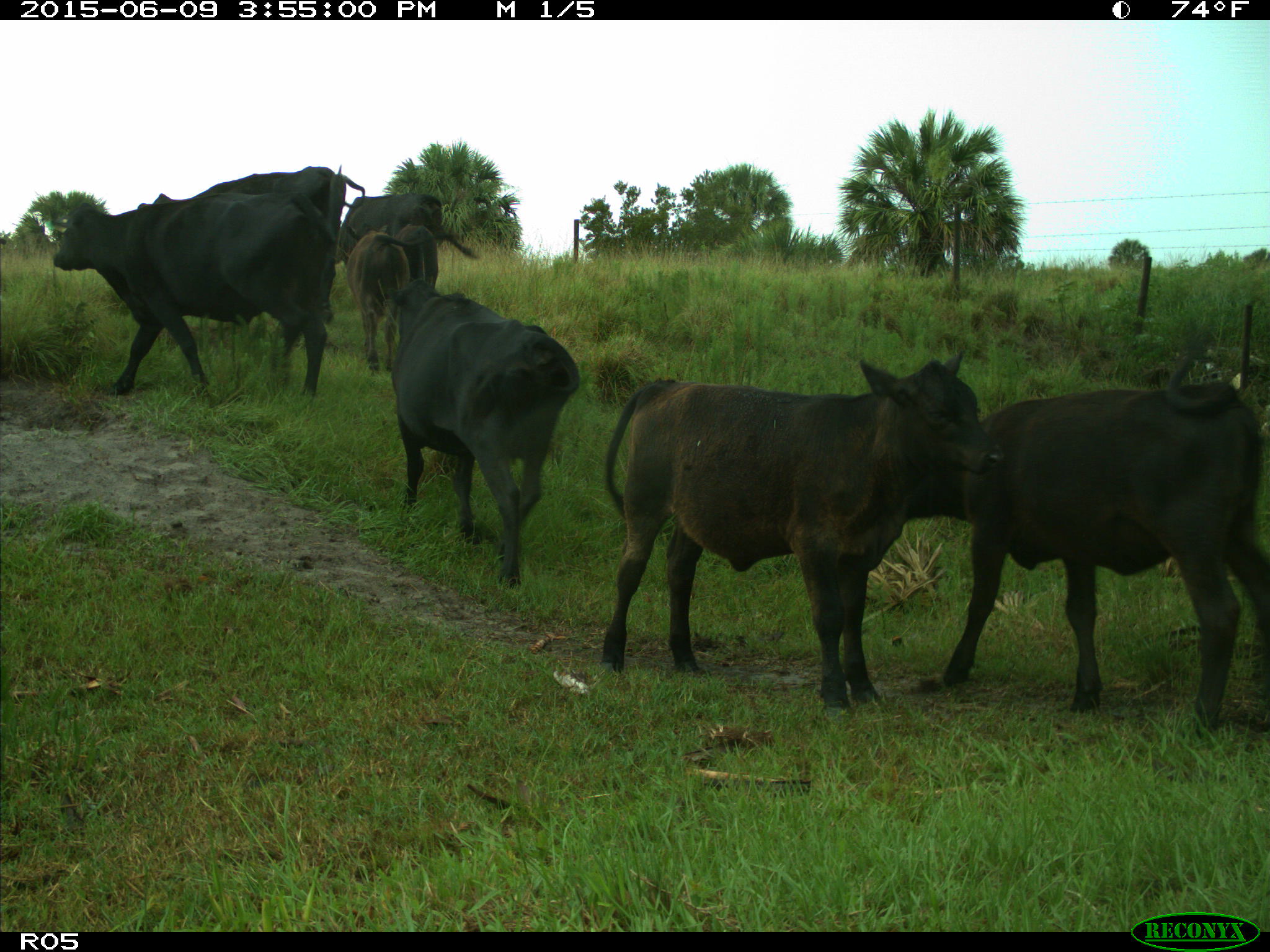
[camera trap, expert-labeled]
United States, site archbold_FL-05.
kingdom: Animalia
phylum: Chordata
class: Mammalia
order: Artiodactyla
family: Bovidae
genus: Bos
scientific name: Bos taurus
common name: domestic cow